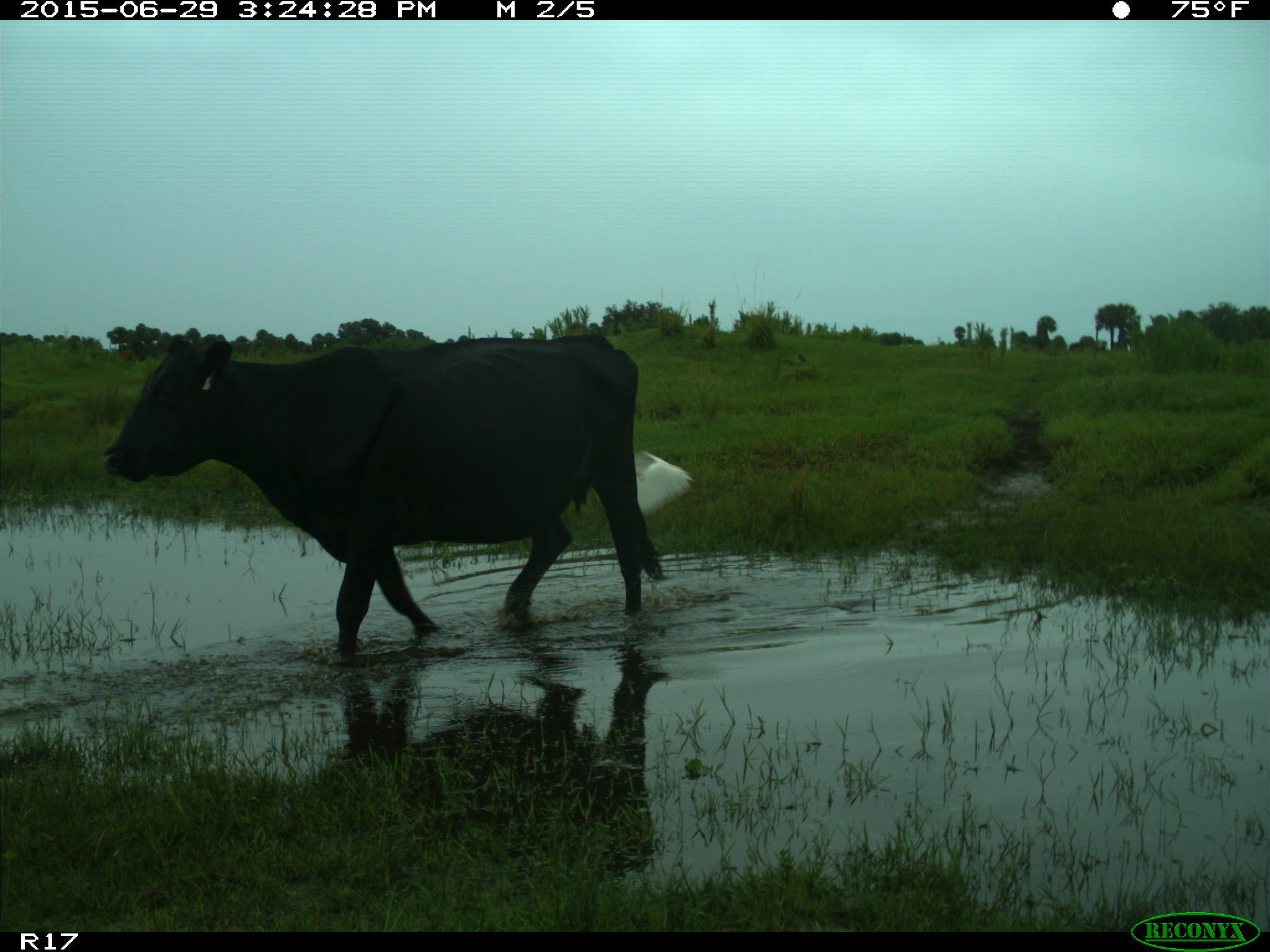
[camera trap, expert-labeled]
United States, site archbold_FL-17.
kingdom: Animalia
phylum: Chordata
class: Mammalia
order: Artiodactyla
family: Bovidae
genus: Bos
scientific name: Bos taurus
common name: domestic cow